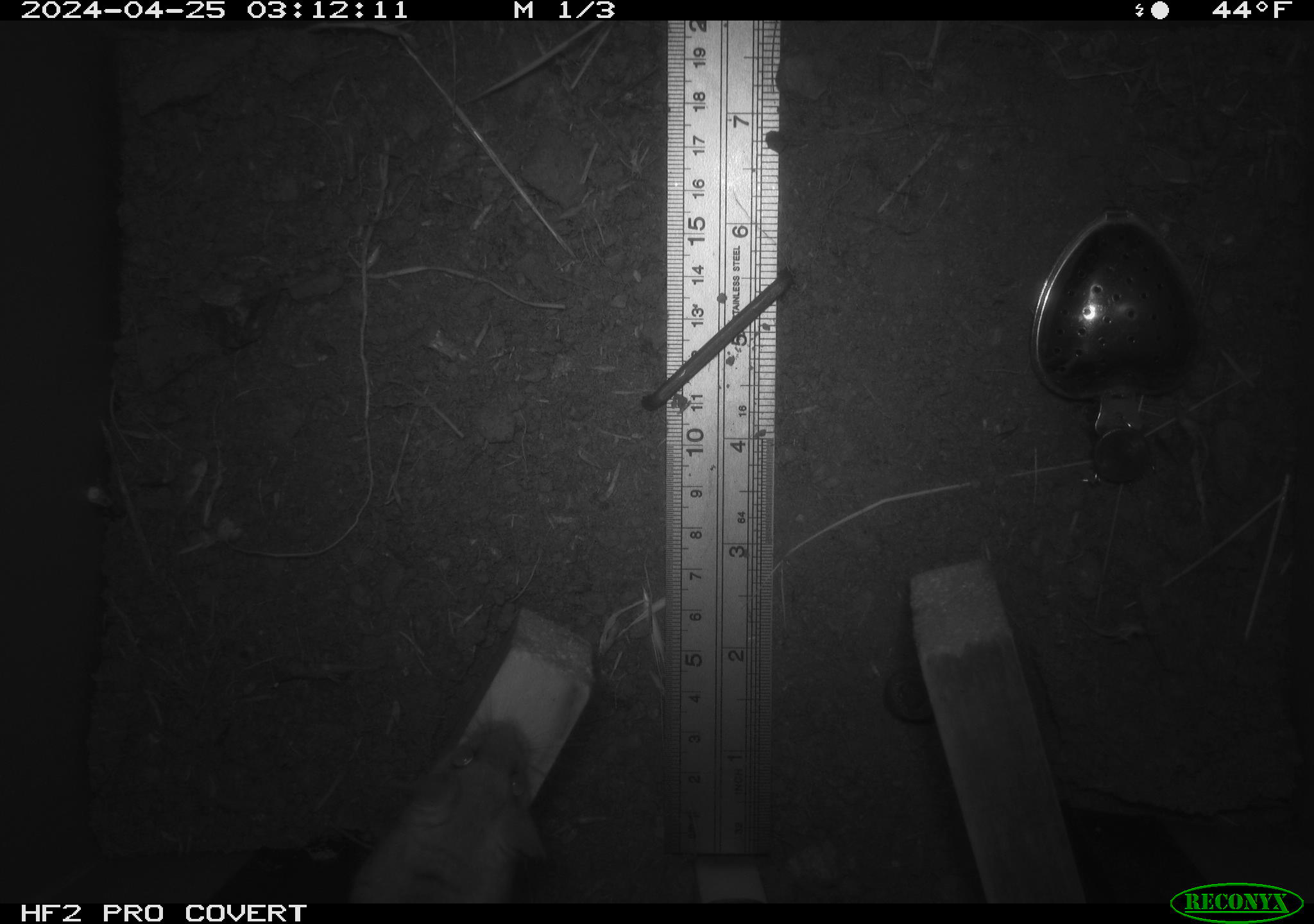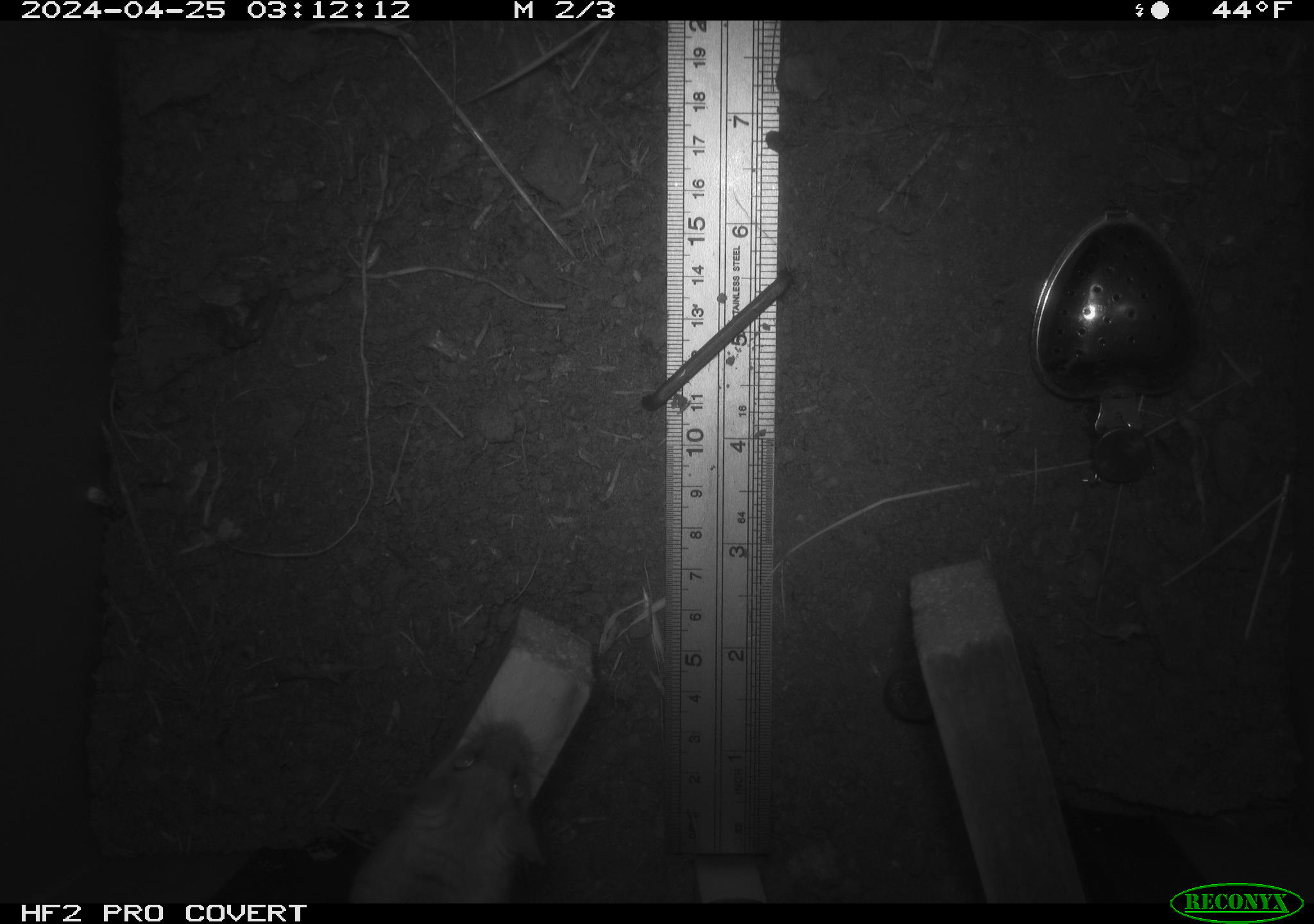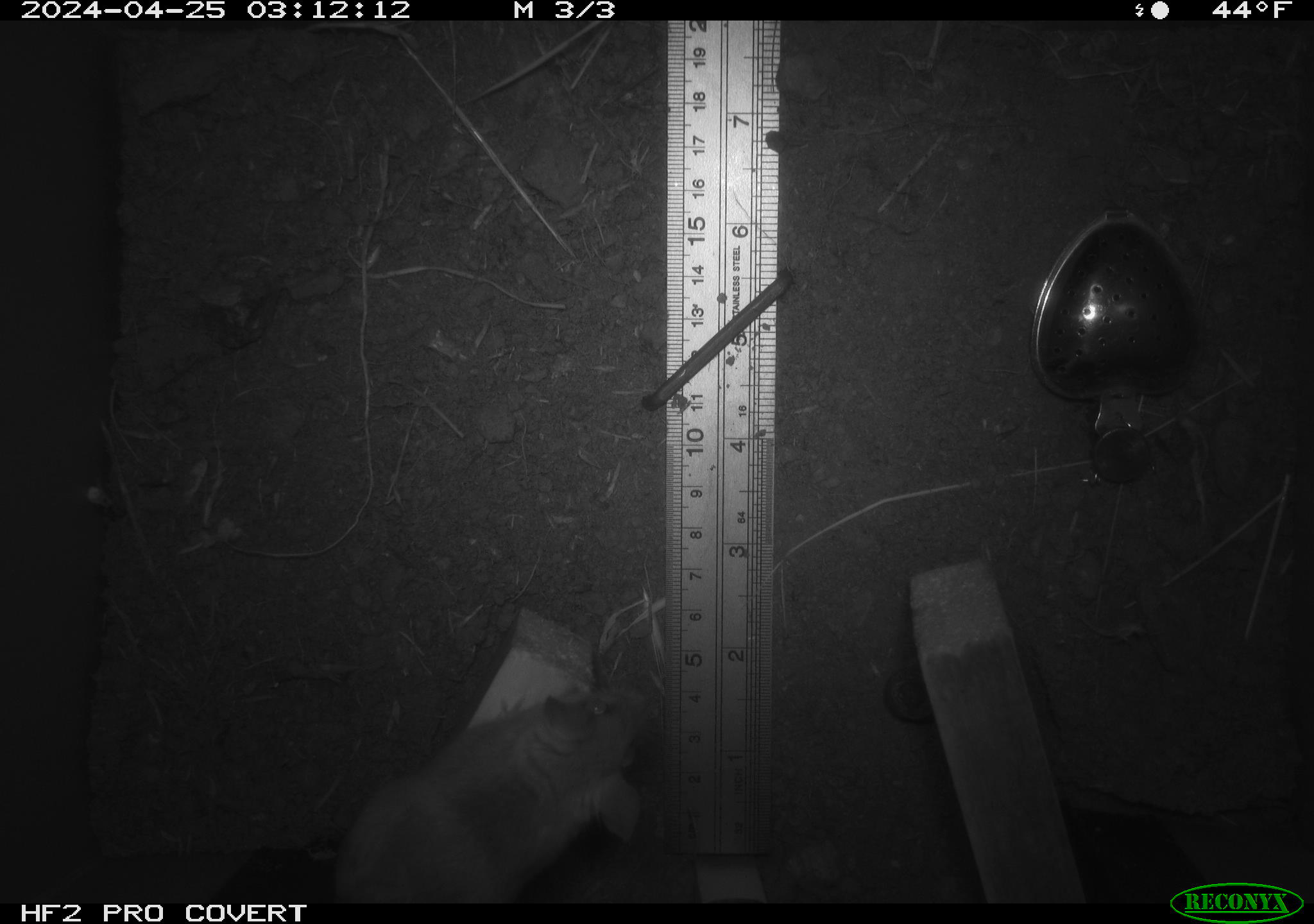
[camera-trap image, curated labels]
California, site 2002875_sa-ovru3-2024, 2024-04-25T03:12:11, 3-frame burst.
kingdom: Animalia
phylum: Chordata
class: Mammalia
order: Rodentia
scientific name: Rodentia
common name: rodent